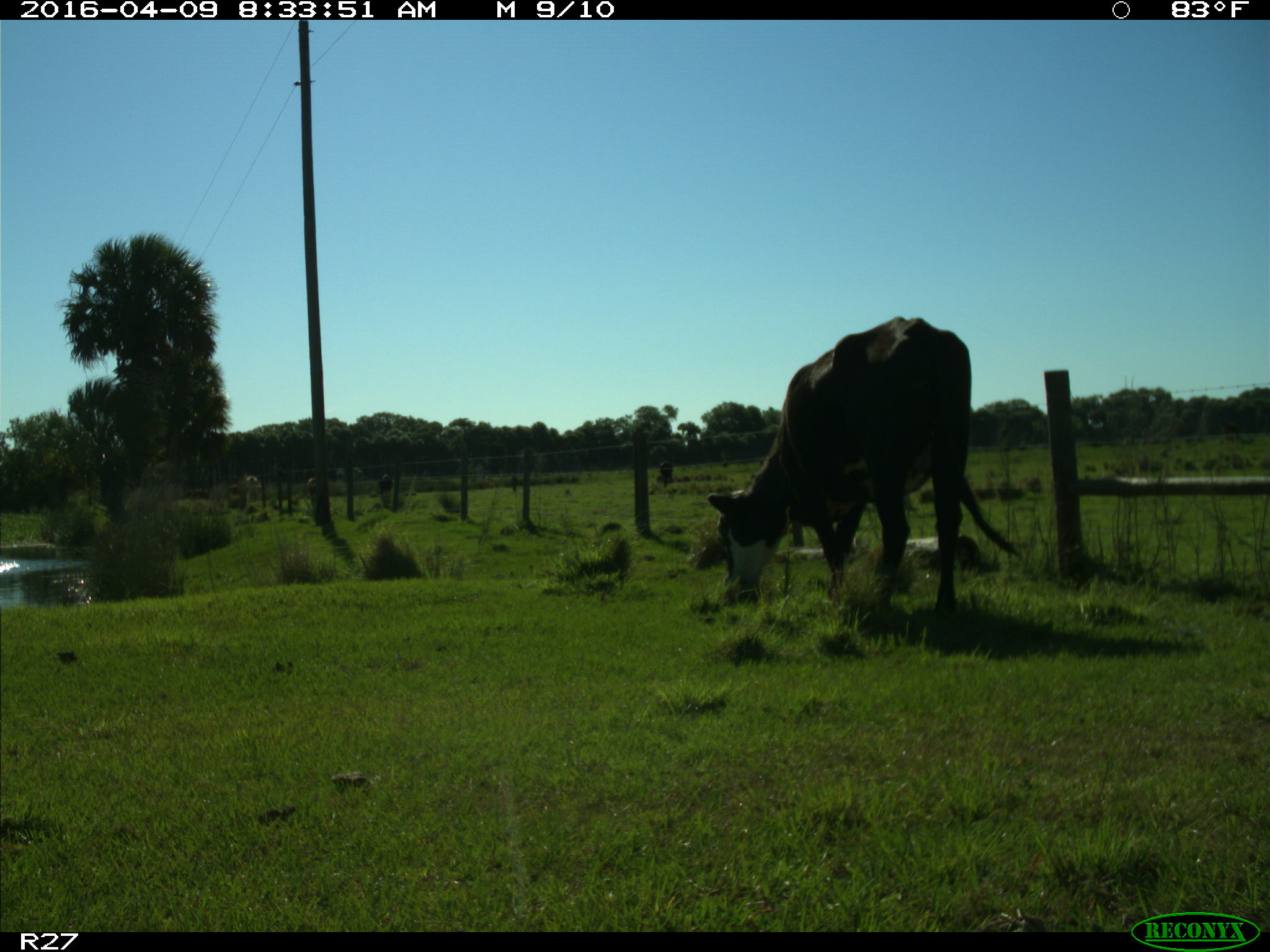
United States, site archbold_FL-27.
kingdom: Animalia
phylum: Chordata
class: Mammalia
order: Artiodactyla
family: Bovidae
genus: Bos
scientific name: Bos taurus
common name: domestic cow